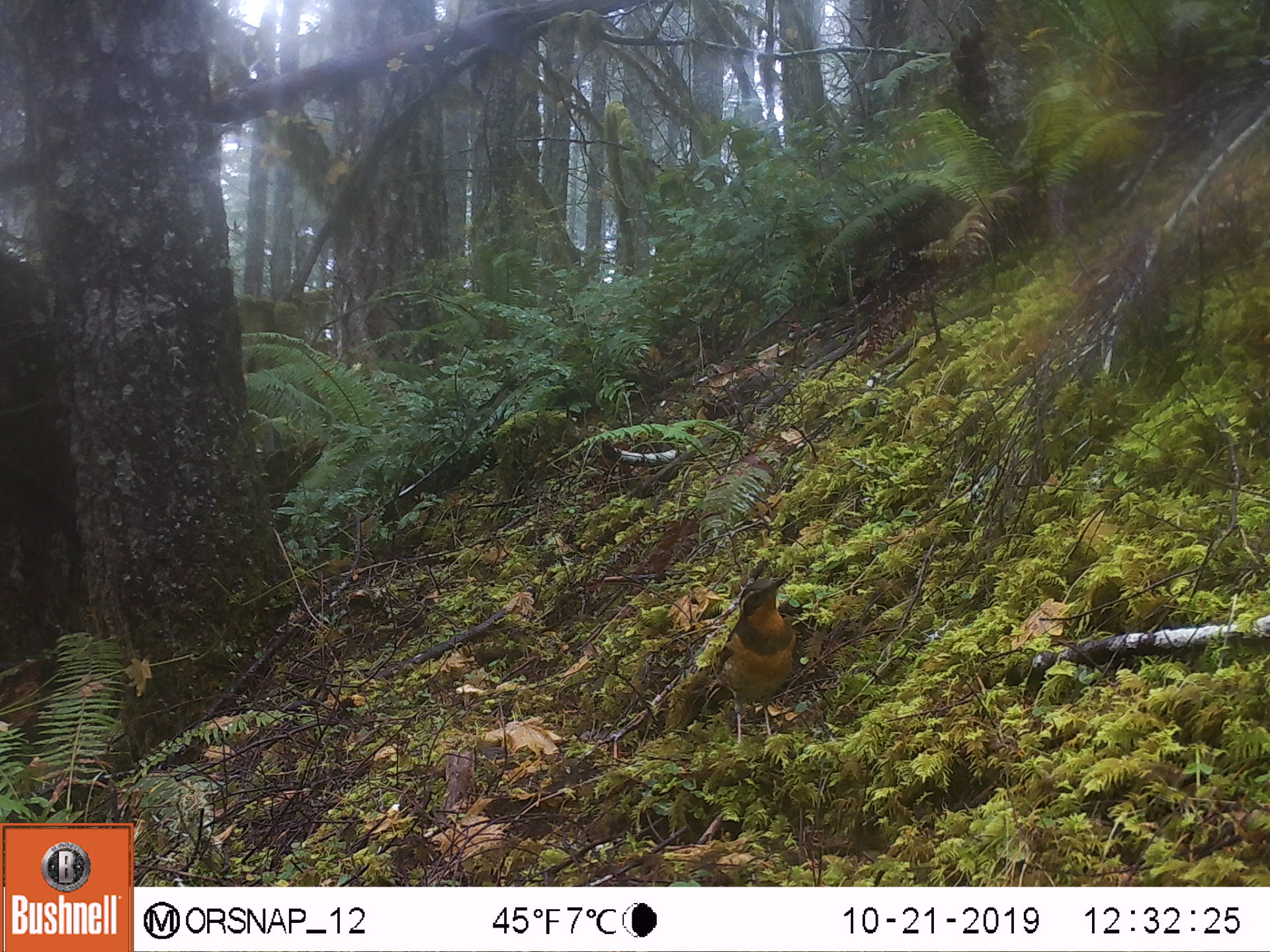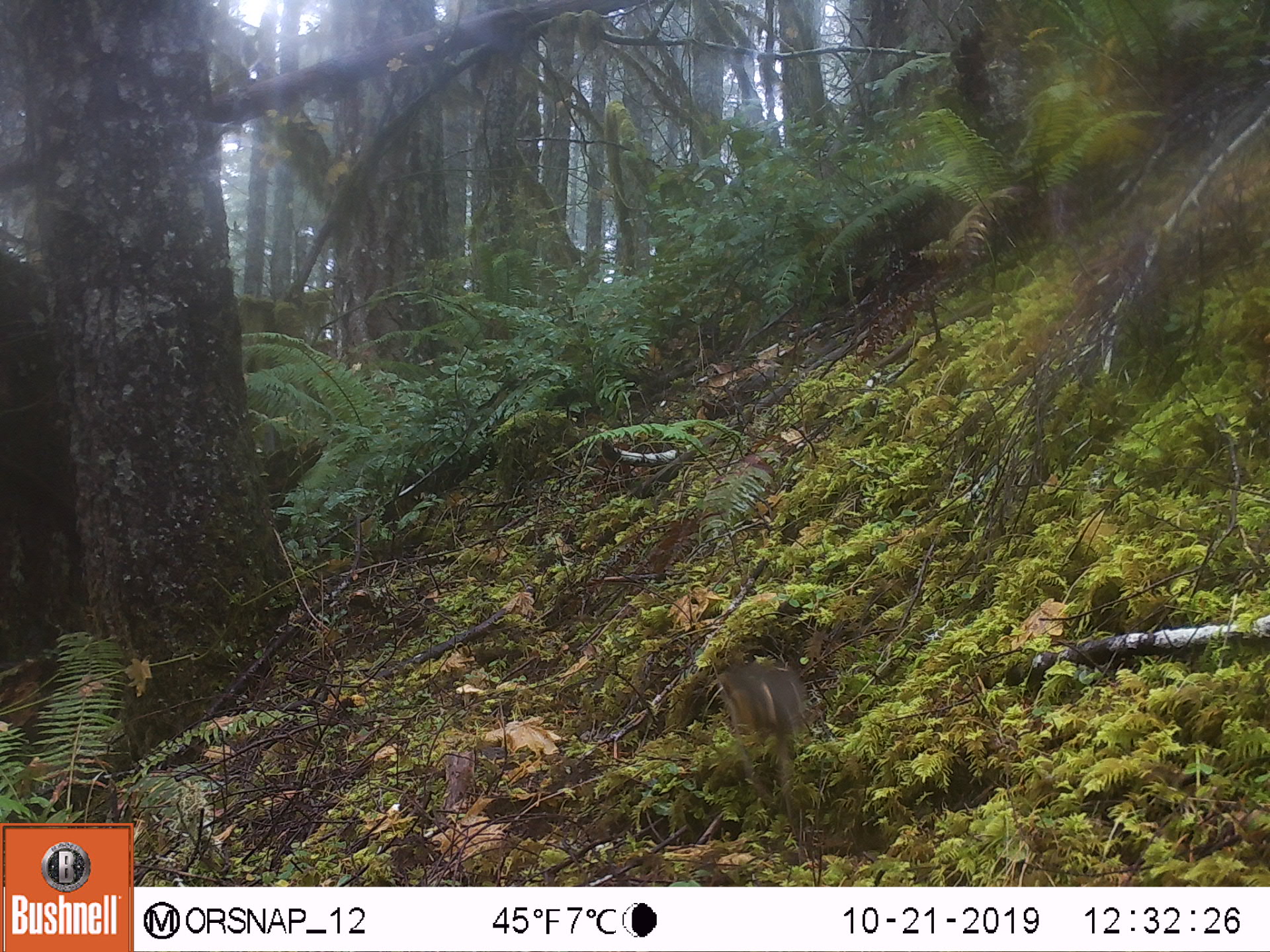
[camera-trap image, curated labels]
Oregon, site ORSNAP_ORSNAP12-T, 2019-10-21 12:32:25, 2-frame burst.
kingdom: Animalia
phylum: Chordata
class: Aves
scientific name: Aves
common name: bird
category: other bird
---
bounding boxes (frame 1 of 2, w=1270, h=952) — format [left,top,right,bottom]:
other bird: [700,554,825,772]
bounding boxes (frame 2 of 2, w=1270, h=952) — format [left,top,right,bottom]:
other bird: [715,650,830,803]